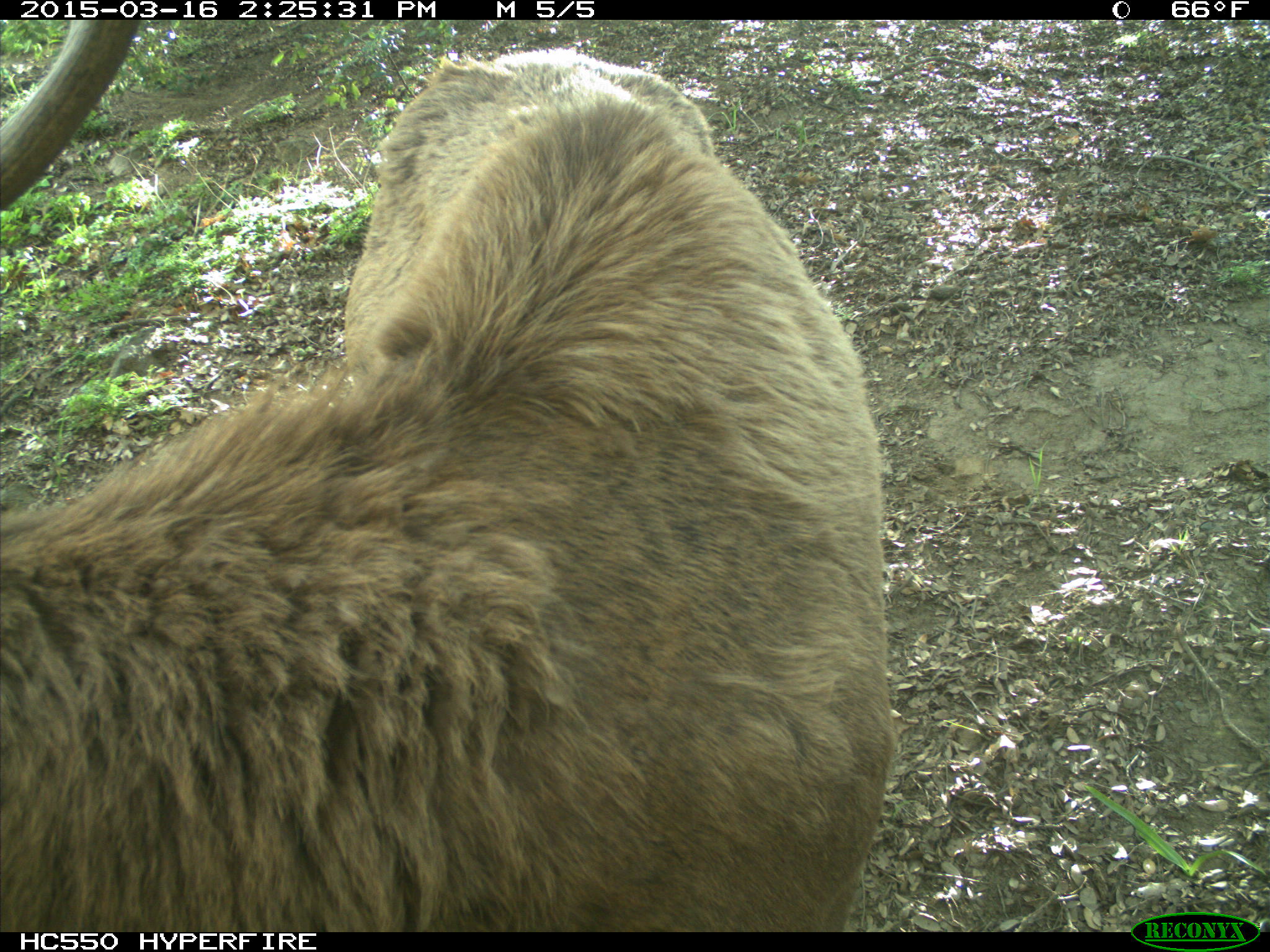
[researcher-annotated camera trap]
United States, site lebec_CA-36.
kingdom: Animalia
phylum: Chordata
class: Mammalia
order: Artiodactyla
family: Cervidae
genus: Cervus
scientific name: Cervus canadensis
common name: elk